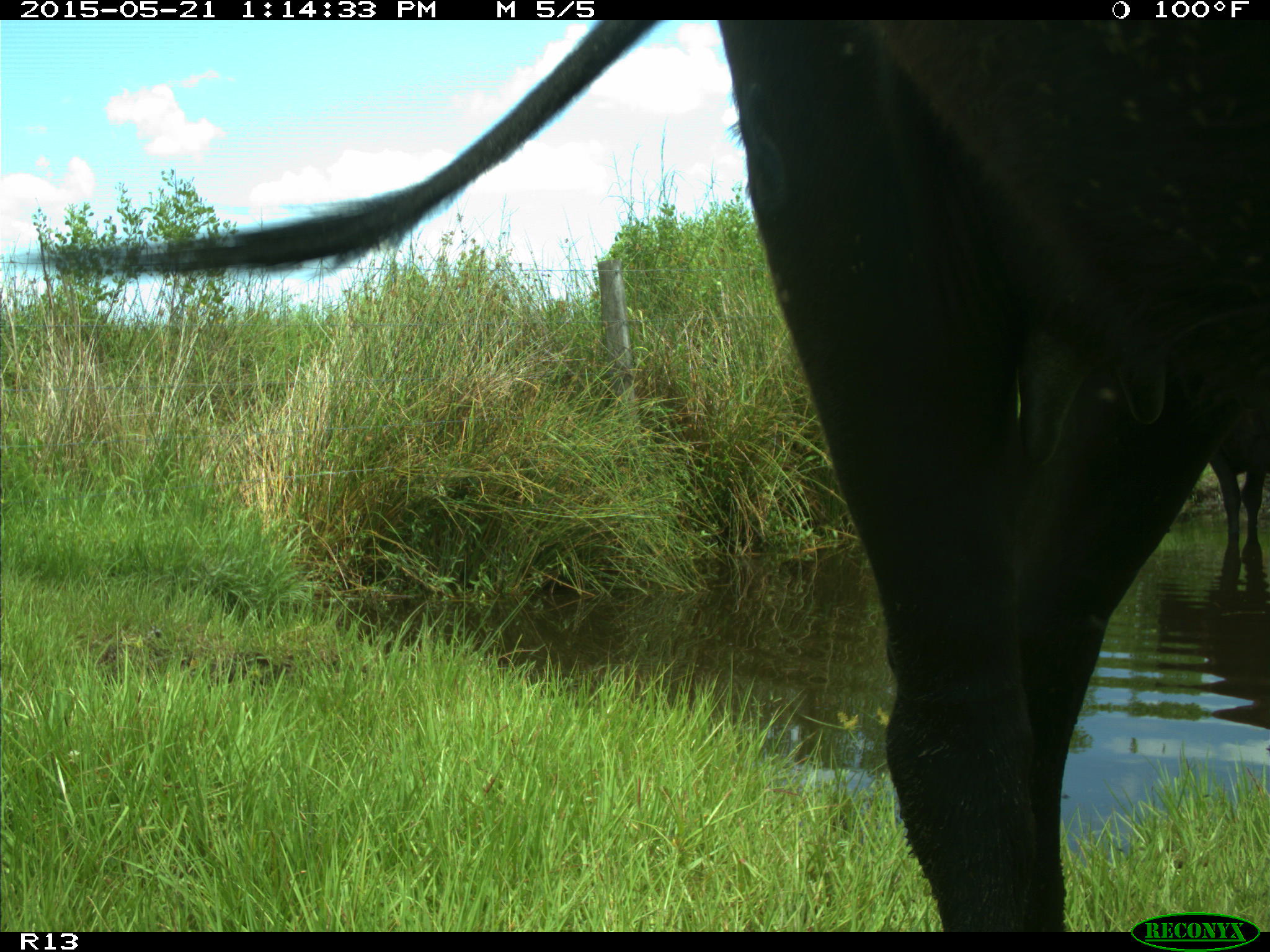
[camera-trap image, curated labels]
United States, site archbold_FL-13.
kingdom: Animalia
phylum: Chordata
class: Mammalia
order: Artiodactyla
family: Bovidae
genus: Bos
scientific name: Bos taurus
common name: domestic cow